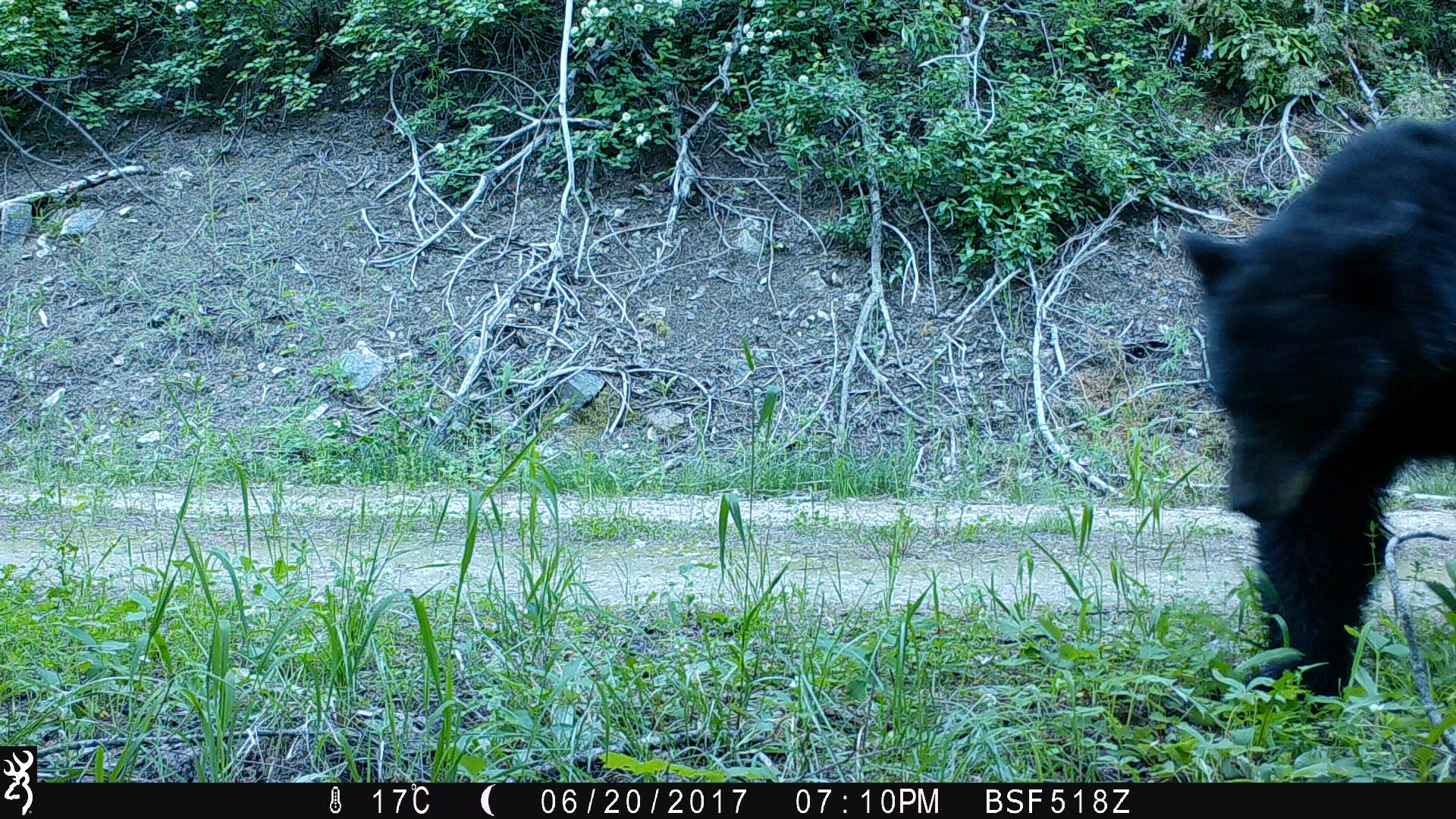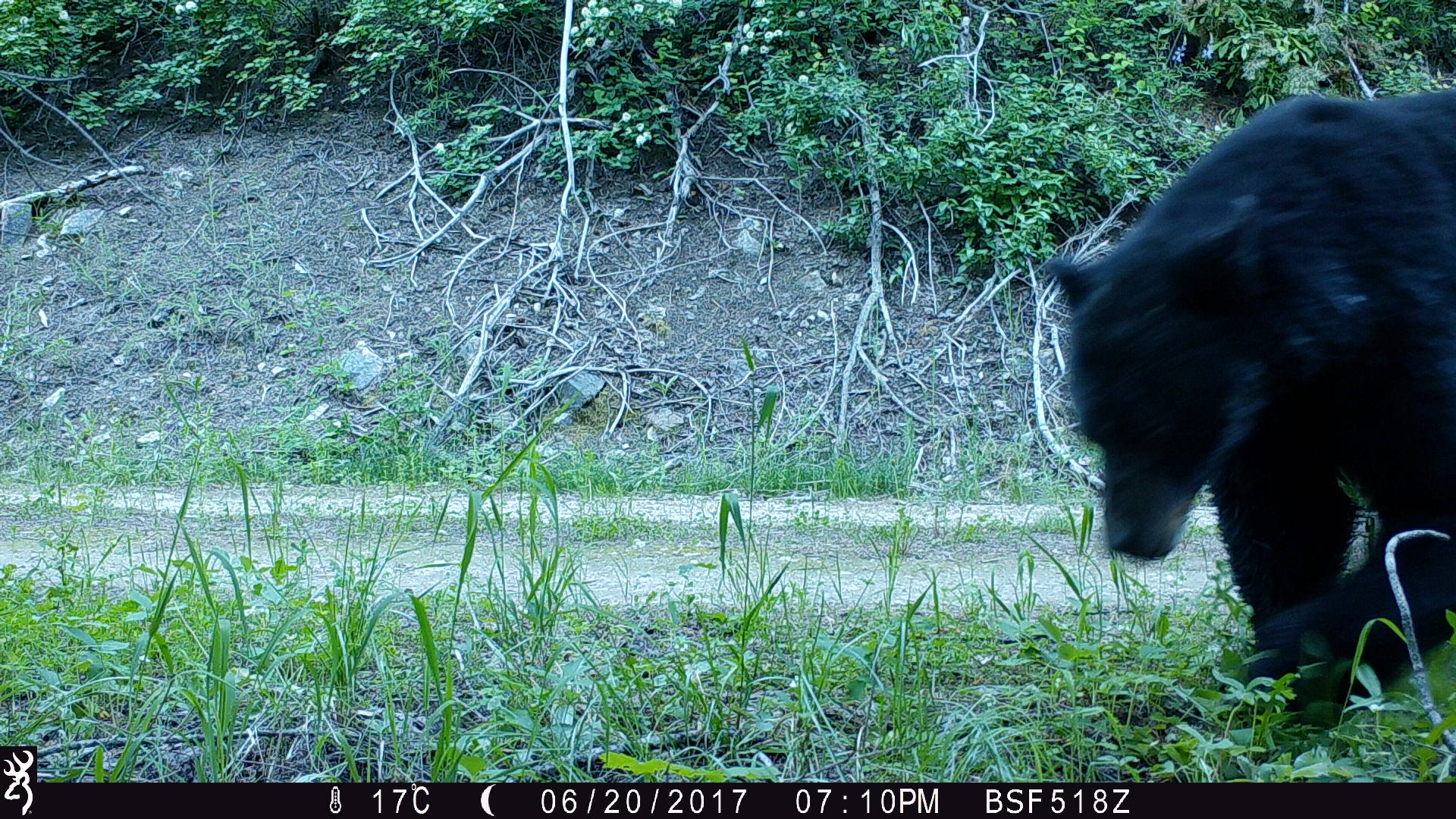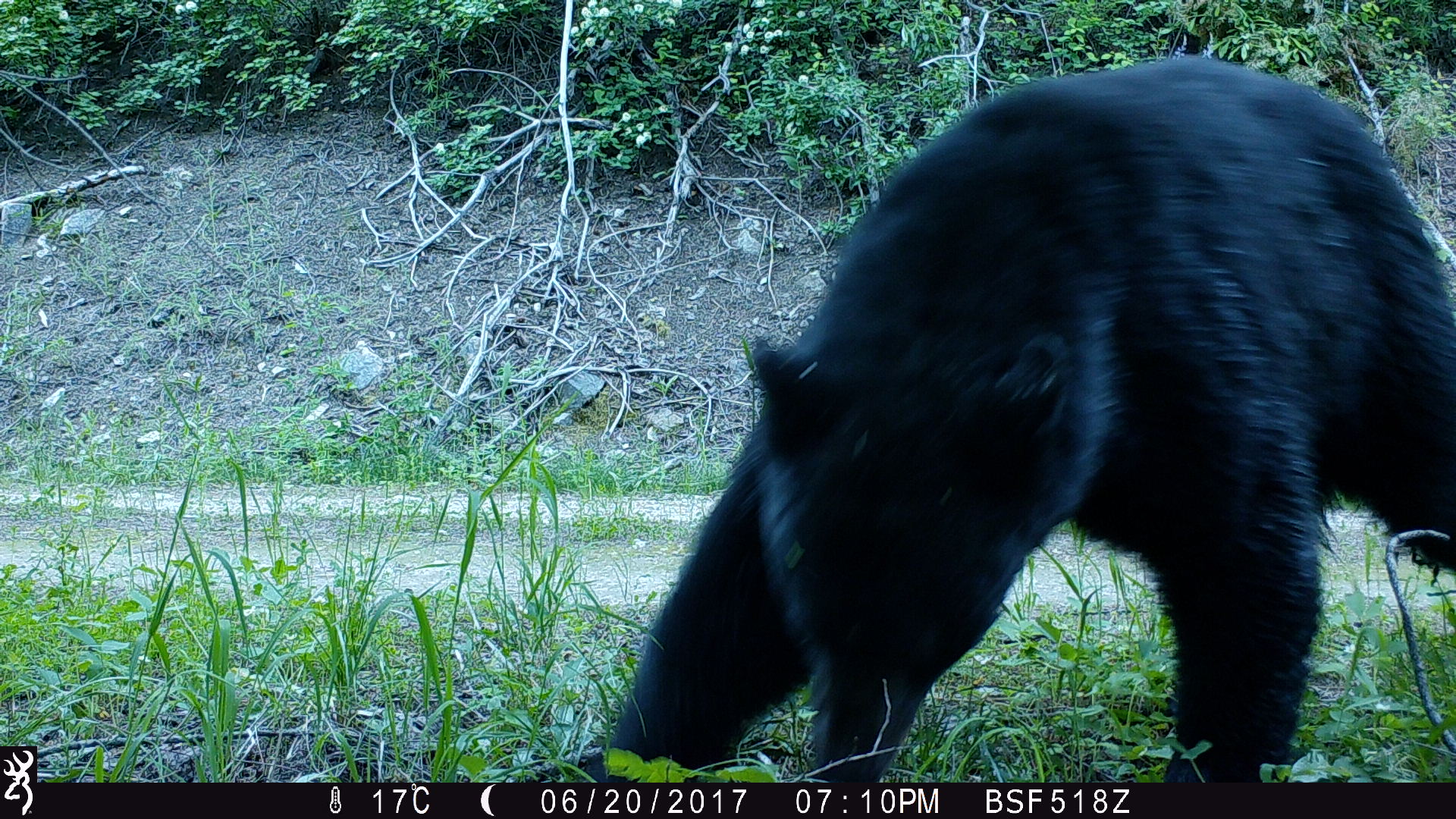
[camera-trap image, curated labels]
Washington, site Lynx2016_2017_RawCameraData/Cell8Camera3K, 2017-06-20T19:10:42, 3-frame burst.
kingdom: Animalia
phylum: Chordata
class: Mammalia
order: Carnivora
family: Ursidae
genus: Ursus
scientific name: Ursus americanus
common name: american black bear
Ursus americanus (american black bear). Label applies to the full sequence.